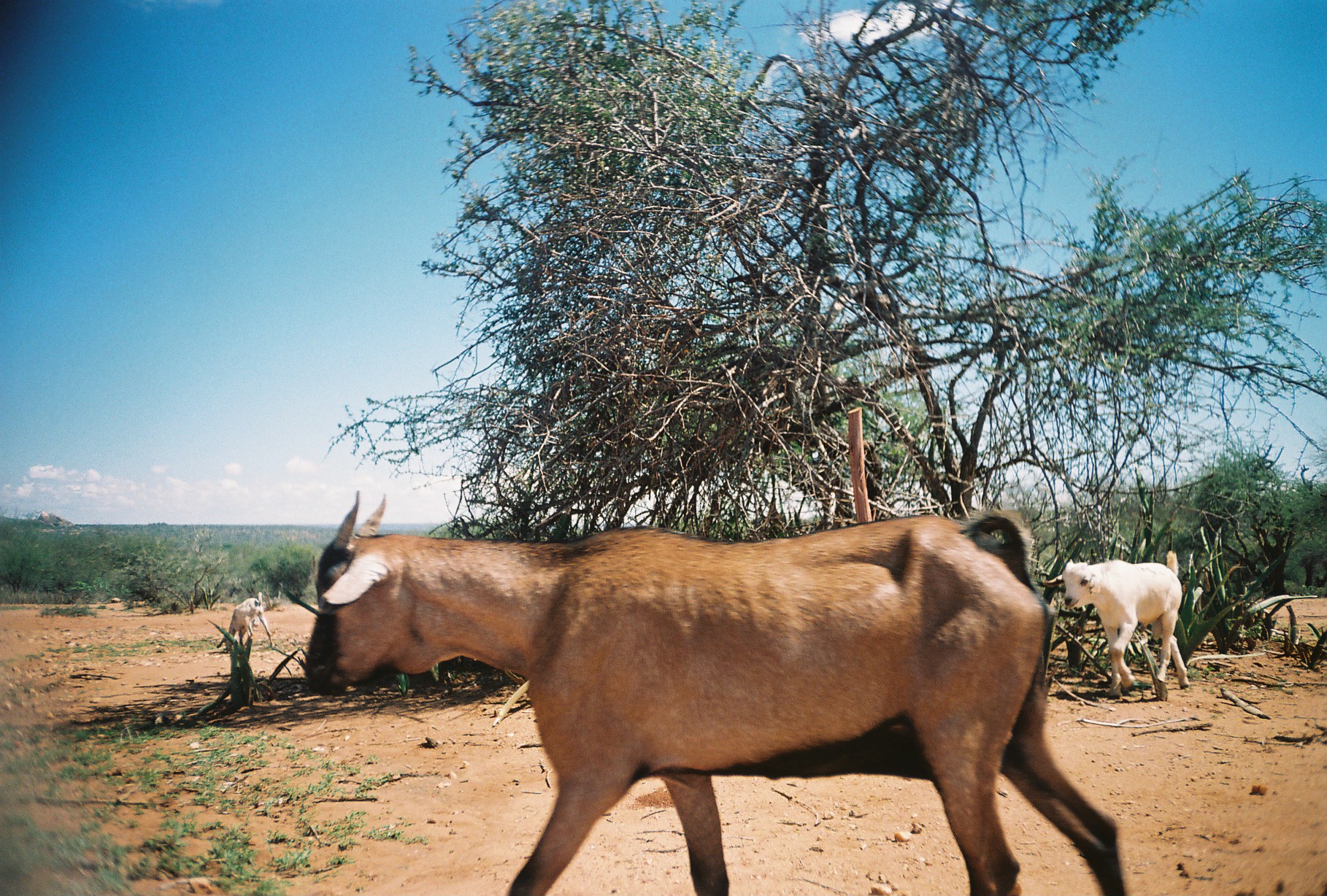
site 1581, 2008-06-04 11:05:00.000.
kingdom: Animalia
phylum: Chordata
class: Mammalia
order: Artiodactyla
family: Bovidae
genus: Capra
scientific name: Capra aegagrus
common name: wild goat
Capra aegagrus (wild goat), count 2.